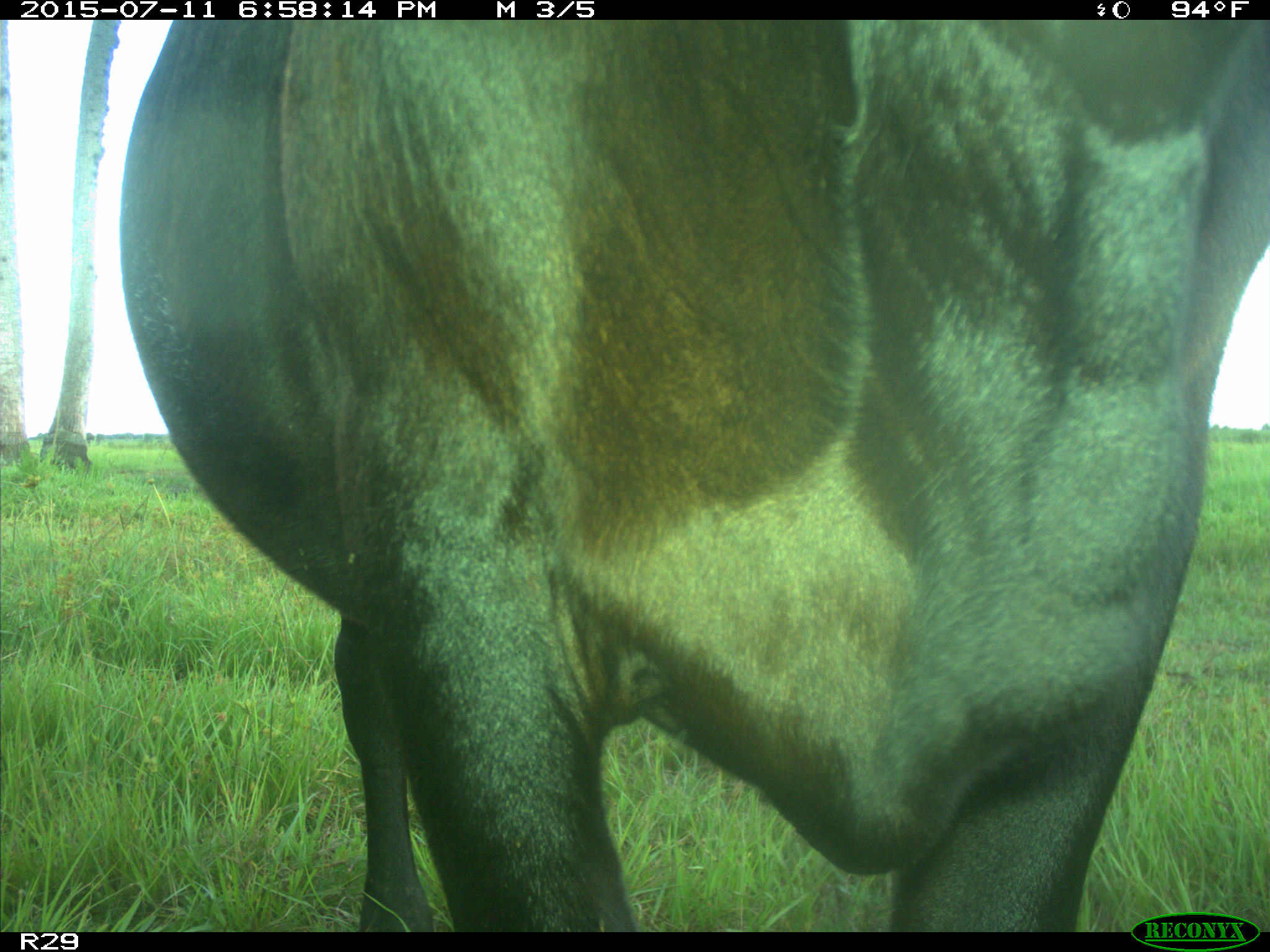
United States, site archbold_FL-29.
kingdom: Animalia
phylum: Chordata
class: Mammalia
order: Artiodactyla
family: Bovidae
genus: Bos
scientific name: Bos taurus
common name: domestic cow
Bos taurus (domestic cow).